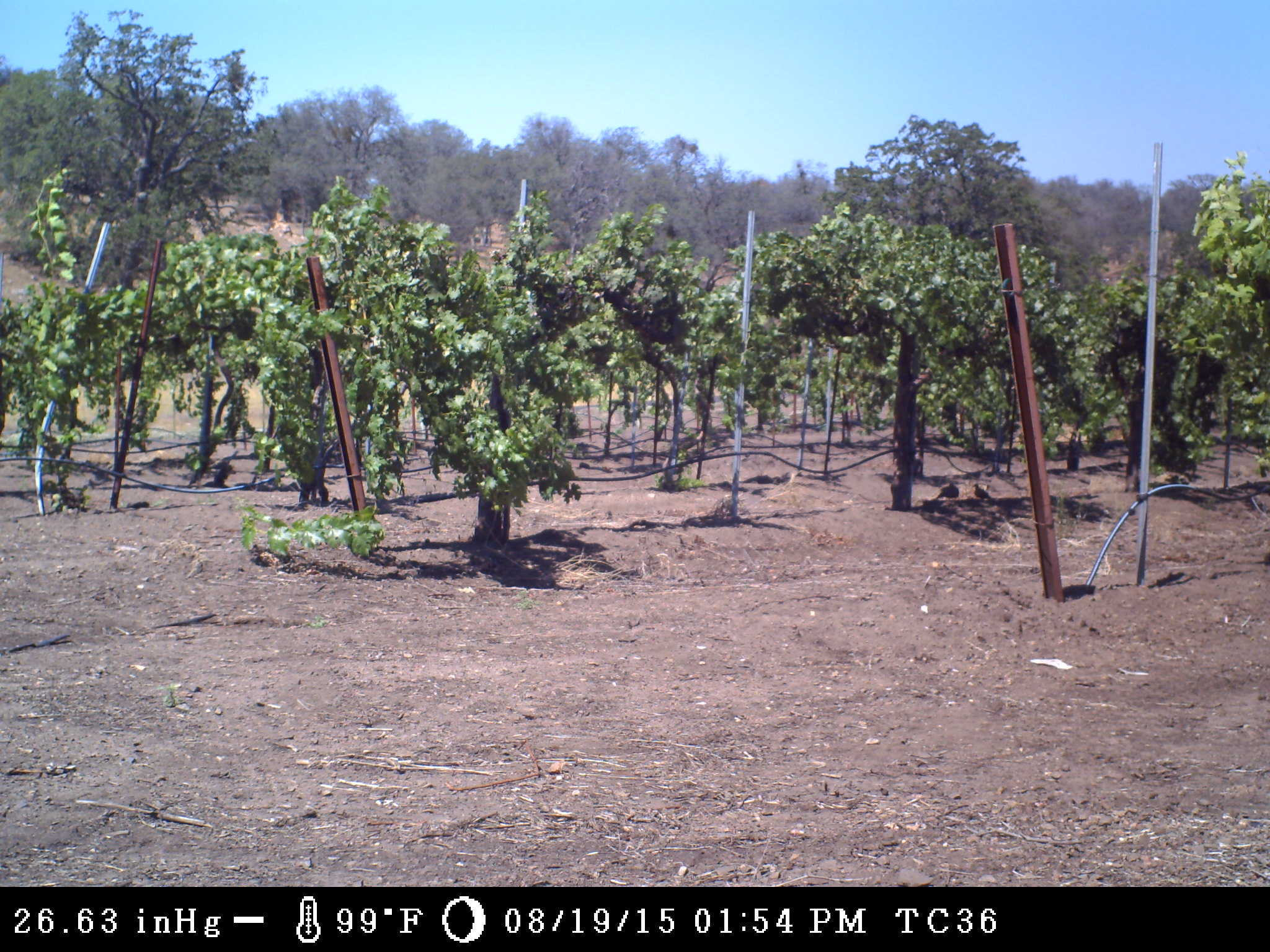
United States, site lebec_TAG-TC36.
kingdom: Animalia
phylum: Chordata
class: Aves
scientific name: Aves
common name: birds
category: unidentified bird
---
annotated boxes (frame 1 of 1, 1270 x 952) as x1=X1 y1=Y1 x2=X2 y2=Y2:
animal: x1=972 y1=481 x2=996 y2=501; x1=938 y1=478 x2=960 y2=498